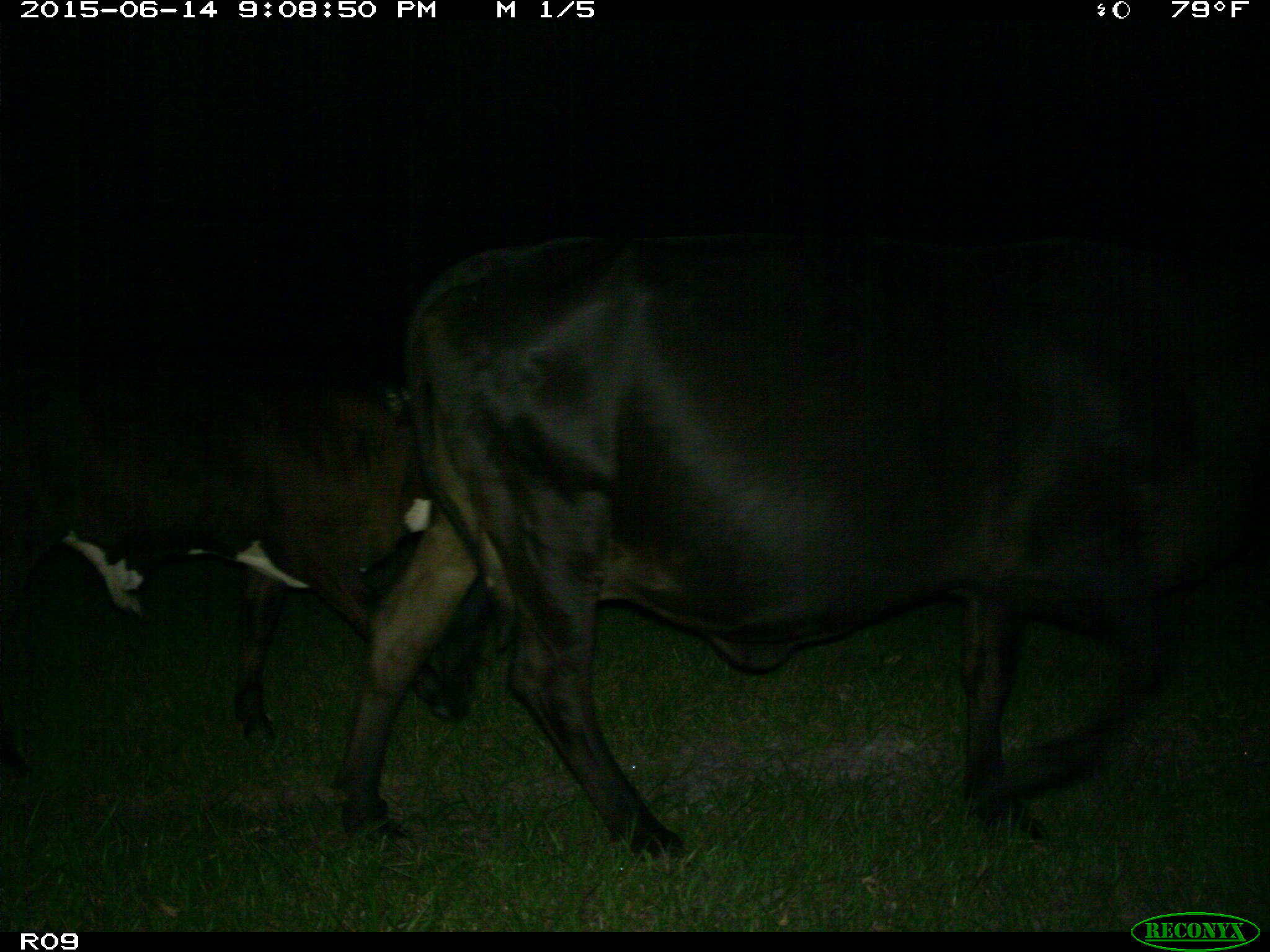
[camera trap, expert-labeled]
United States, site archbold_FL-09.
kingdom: Animalia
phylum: Chordata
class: Mammalia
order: Artiodactyla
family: Bovidae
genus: Bos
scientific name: Bos taurus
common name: domestic cow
Bos taurus (domestic cow).